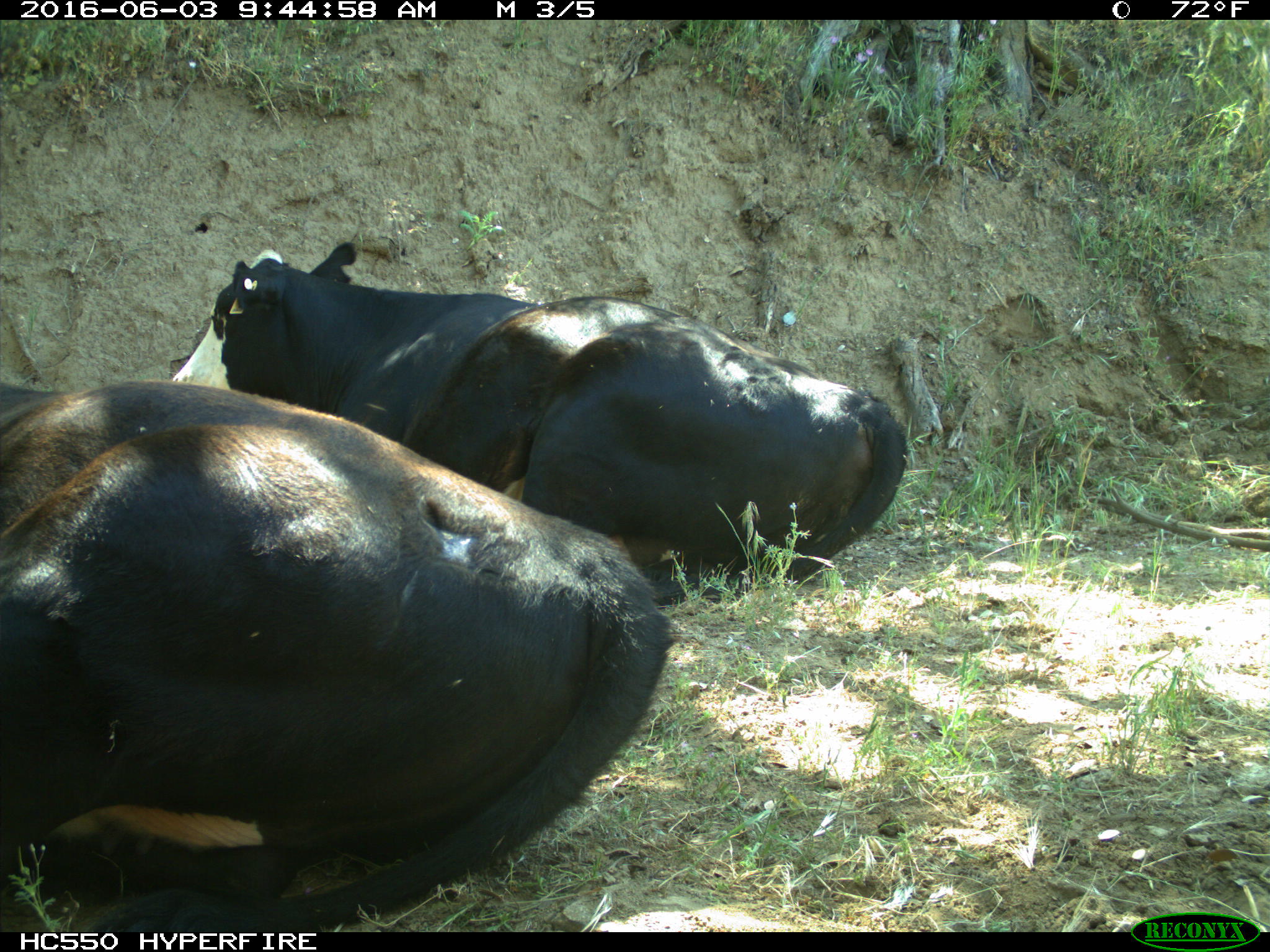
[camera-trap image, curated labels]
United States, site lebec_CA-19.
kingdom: Animalia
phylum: Chordata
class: Mammalia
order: Artiodactyla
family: Bovidae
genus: Bos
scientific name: Bos taurus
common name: domestic cow